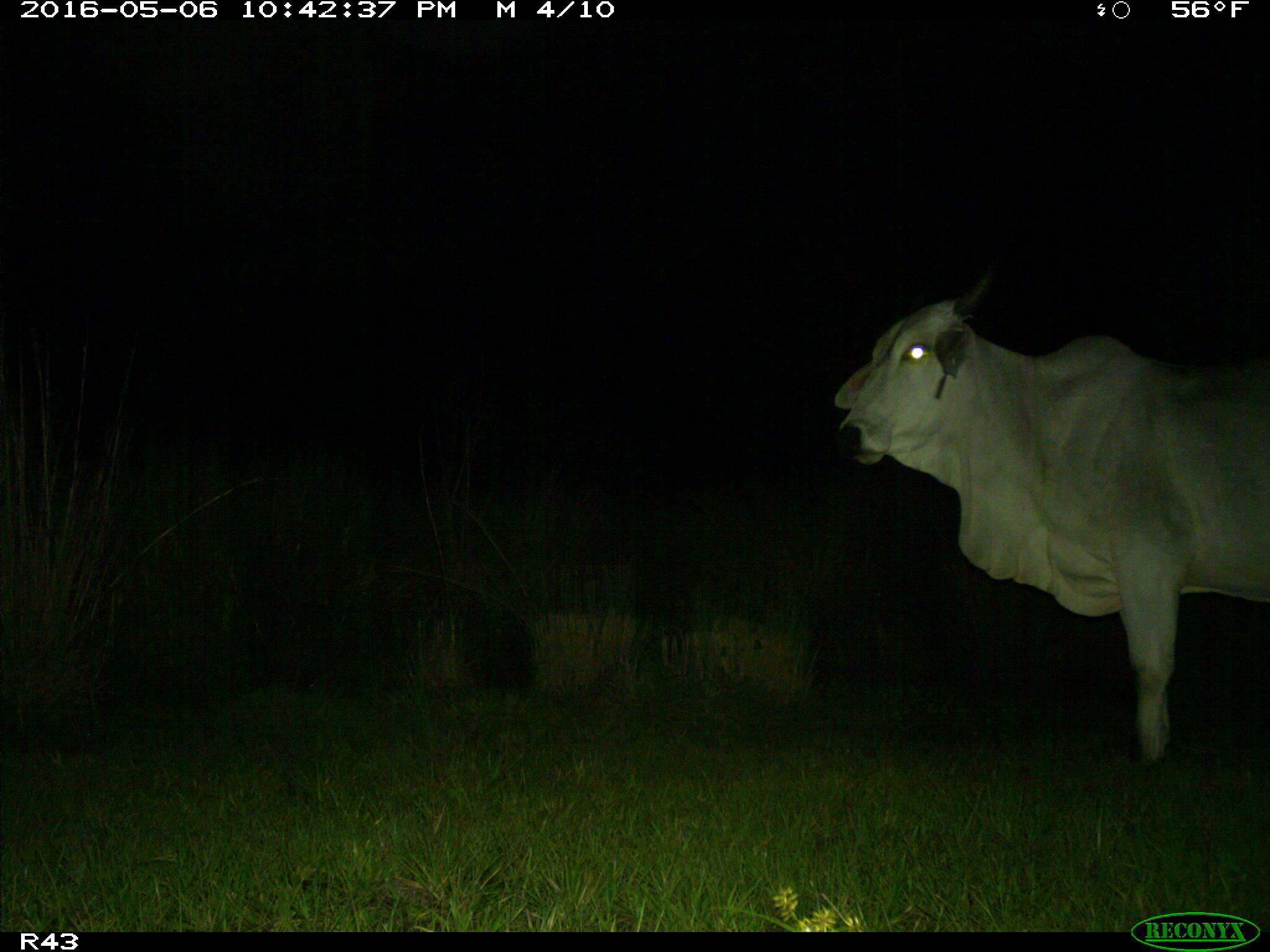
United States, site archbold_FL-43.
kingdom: Animalia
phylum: Chordata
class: Mammalia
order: Artiodactyla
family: Bovidae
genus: Bos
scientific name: Bos taurus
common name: domestic cow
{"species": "Bos taurus (domestic cow)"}